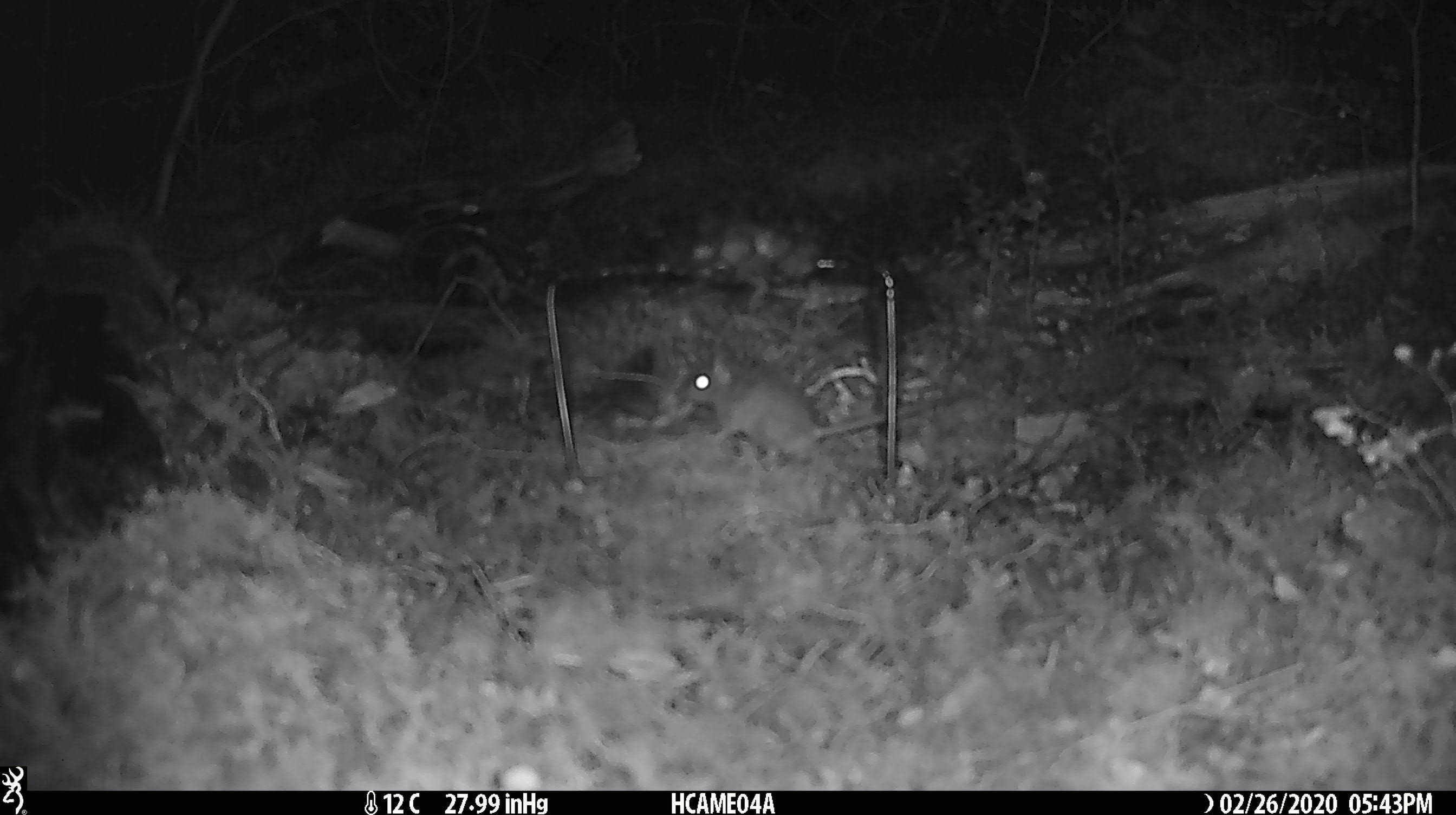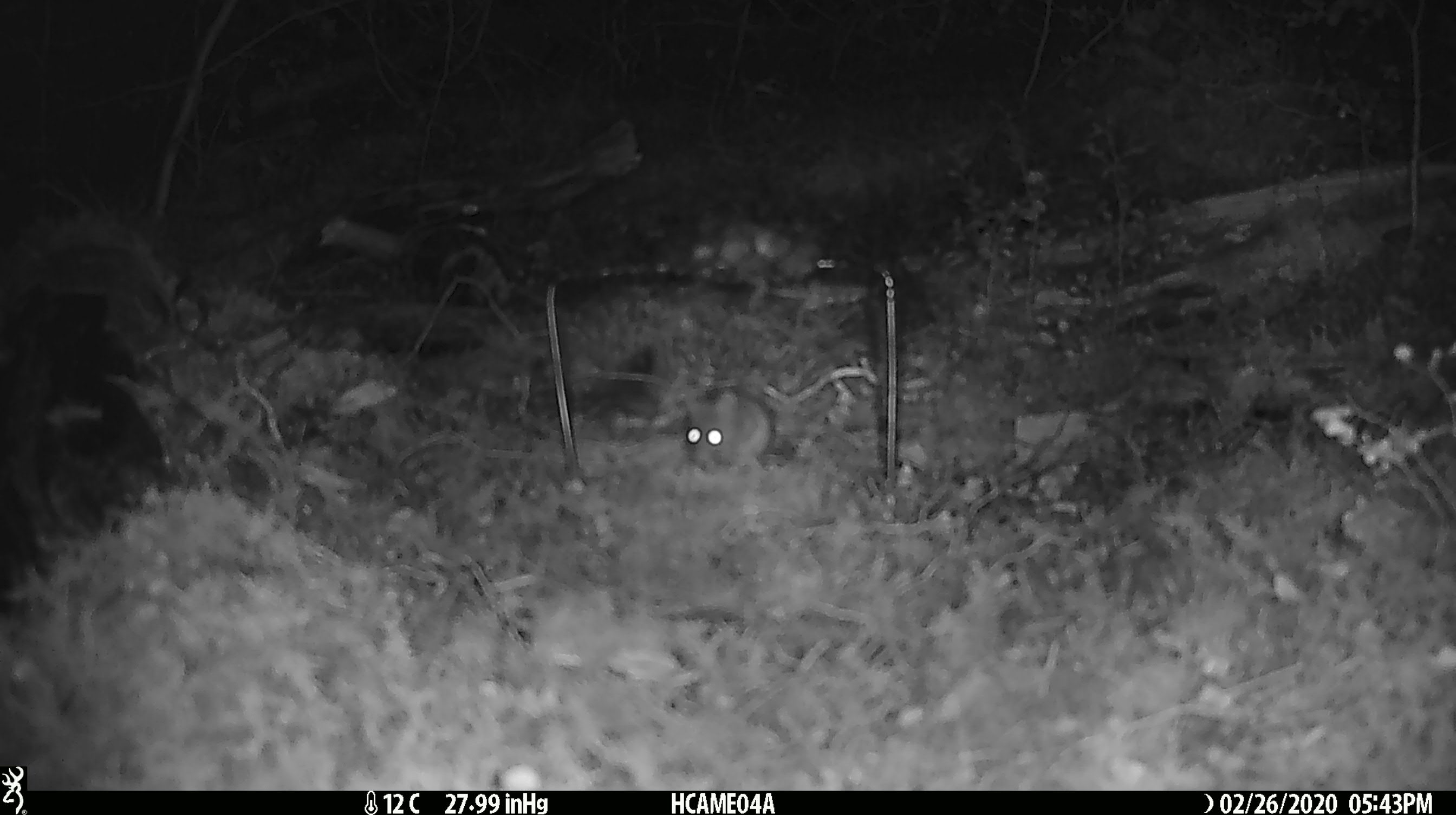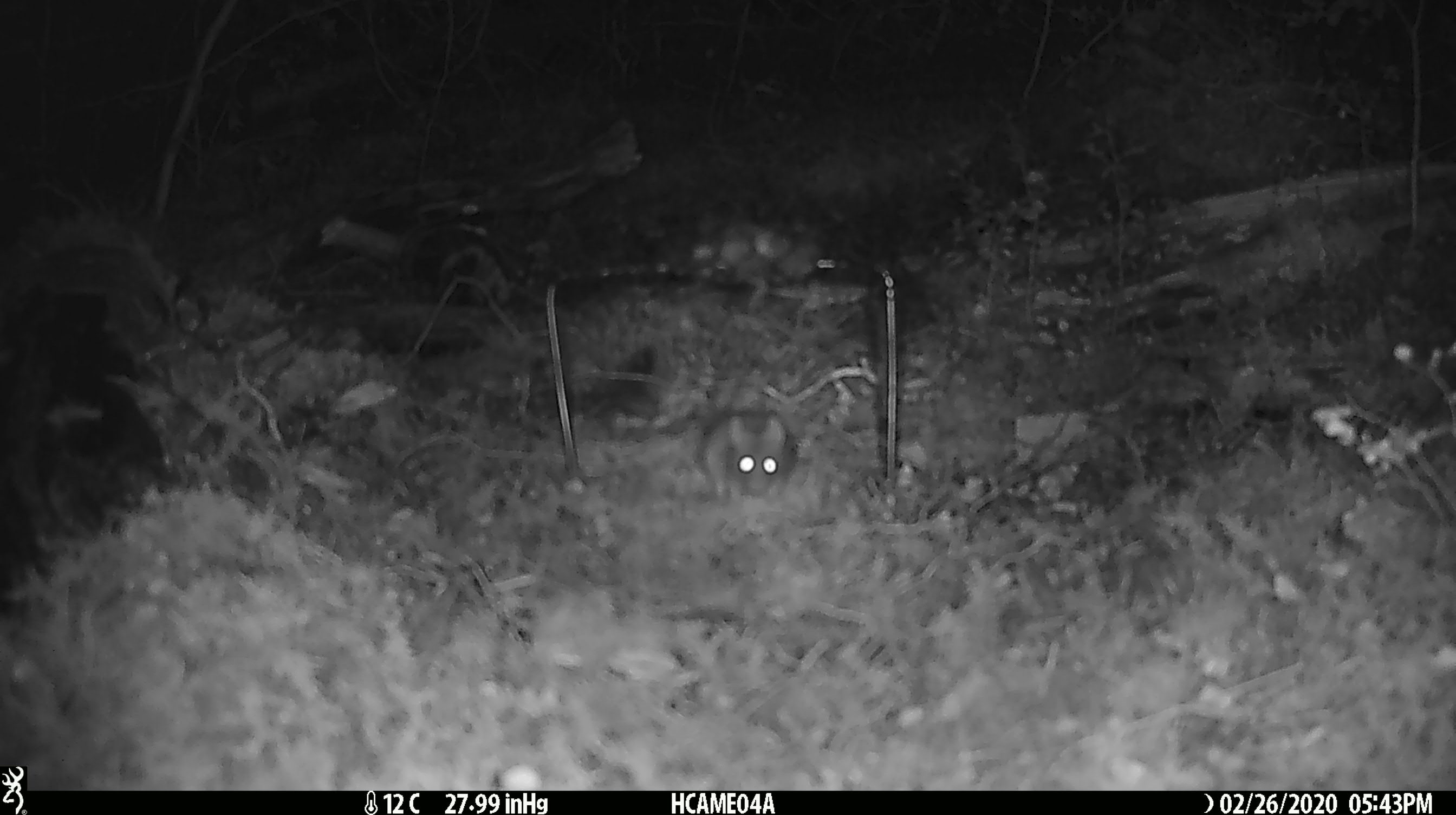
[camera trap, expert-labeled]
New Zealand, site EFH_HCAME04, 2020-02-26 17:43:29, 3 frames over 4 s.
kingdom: Animalia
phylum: Chordata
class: Mammalia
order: Rodentia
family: Muridae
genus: Mus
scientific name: Mus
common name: mouse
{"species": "mouse (Mus)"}